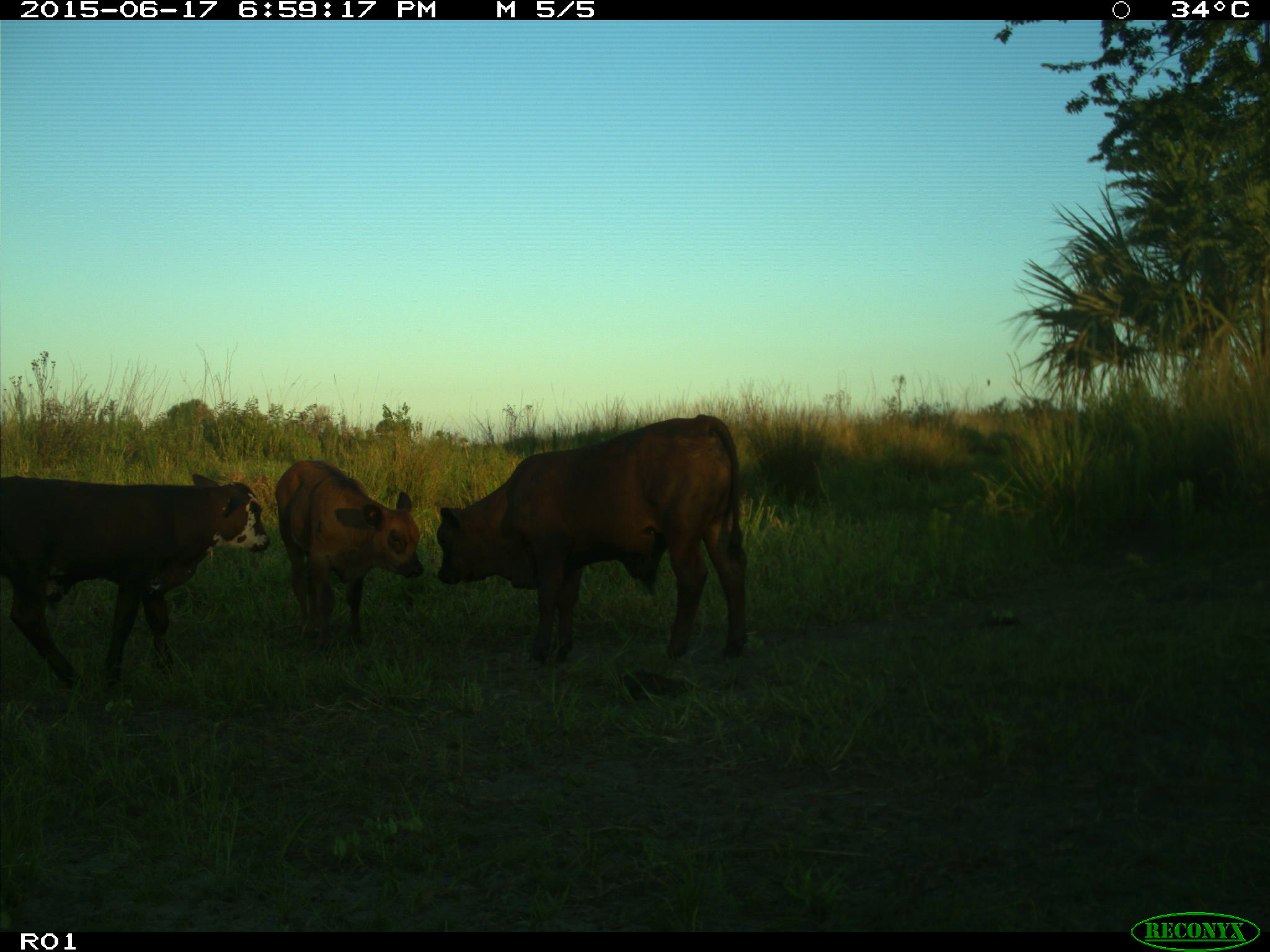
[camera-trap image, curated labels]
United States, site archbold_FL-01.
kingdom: Animalia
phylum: Chordata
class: Mammalia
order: Artiodactyla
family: Bovidae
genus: Bos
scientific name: Bos taurus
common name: domestic cow